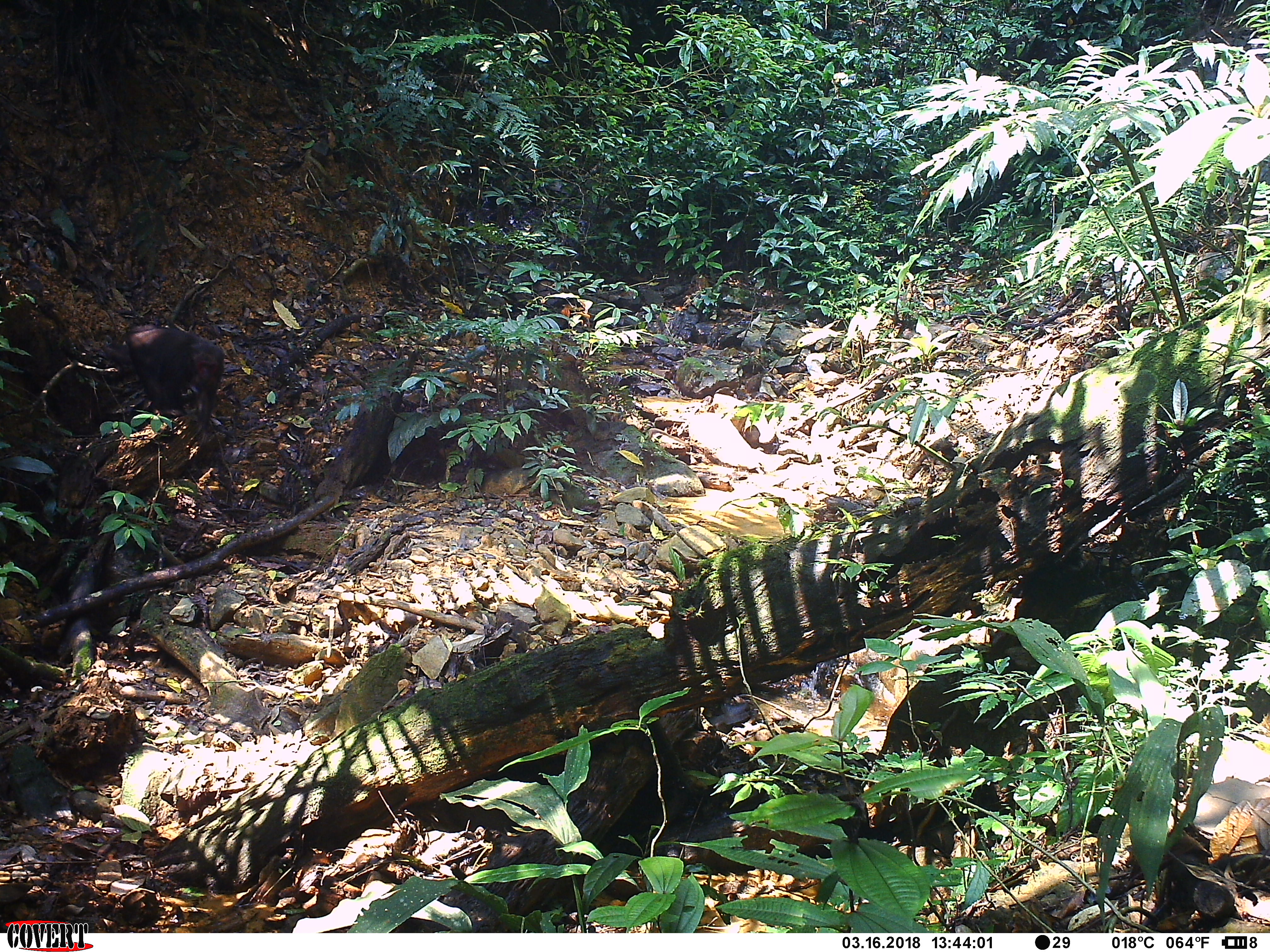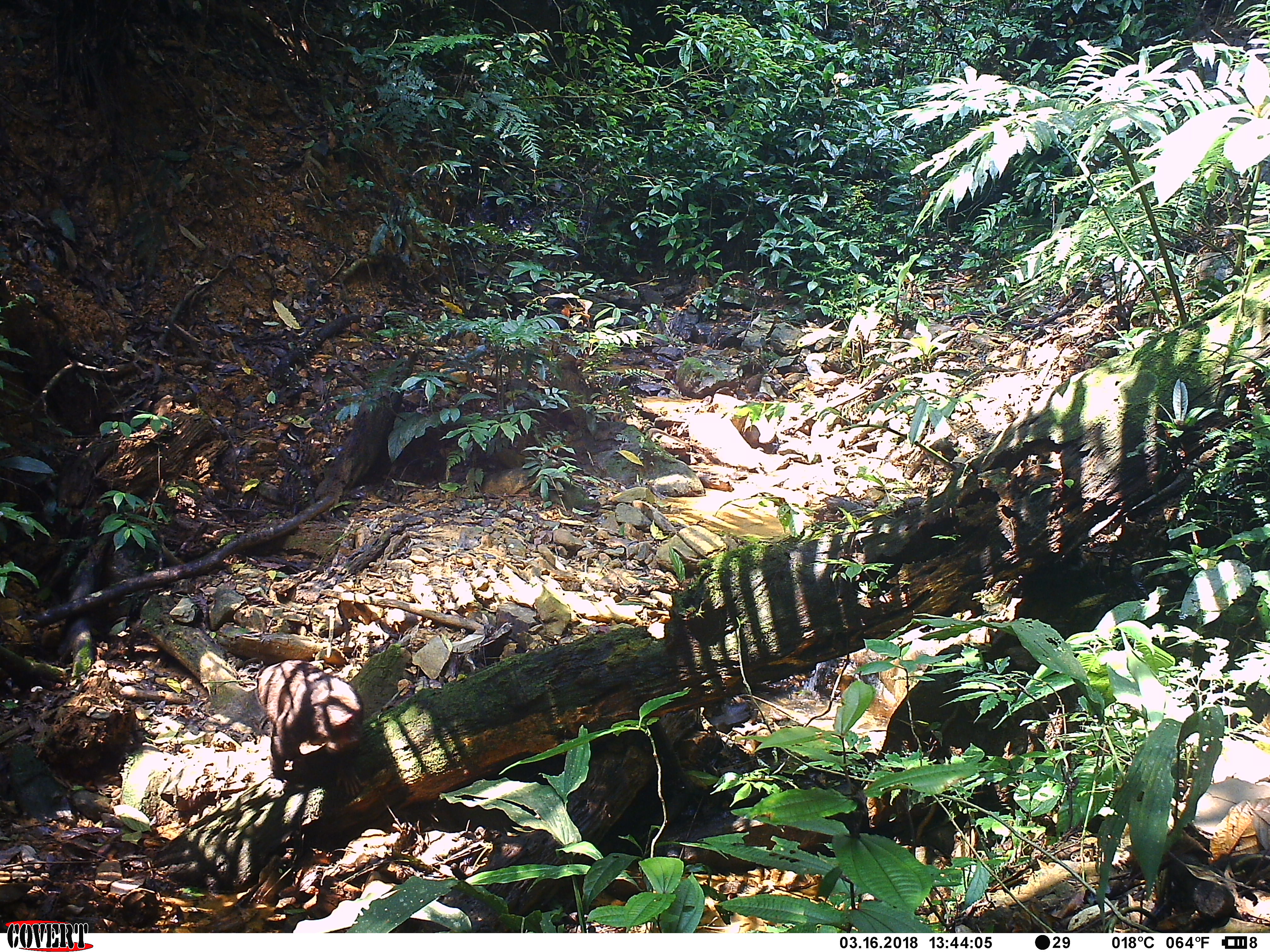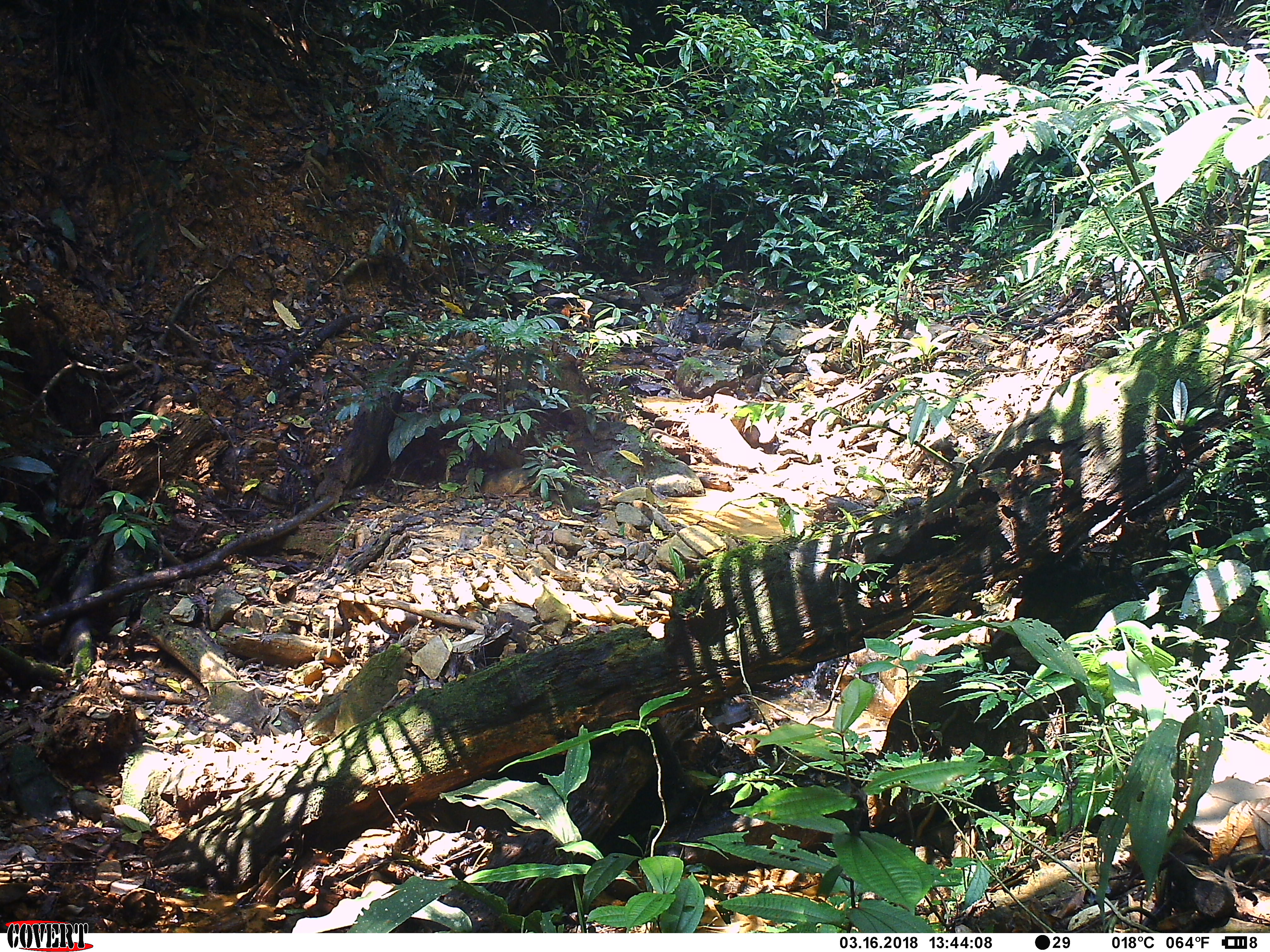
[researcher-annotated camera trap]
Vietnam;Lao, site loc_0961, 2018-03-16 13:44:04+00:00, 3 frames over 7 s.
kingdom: Animalia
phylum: Chordata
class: Mammalia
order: Primates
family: Cercopithecidae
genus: Macaca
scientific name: Macaca arctoides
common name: stump-tailed macaque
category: stump tailed macaque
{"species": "stump tailed macaque (stump-tailed macaque) (Macaca arctoides)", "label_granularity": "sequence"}